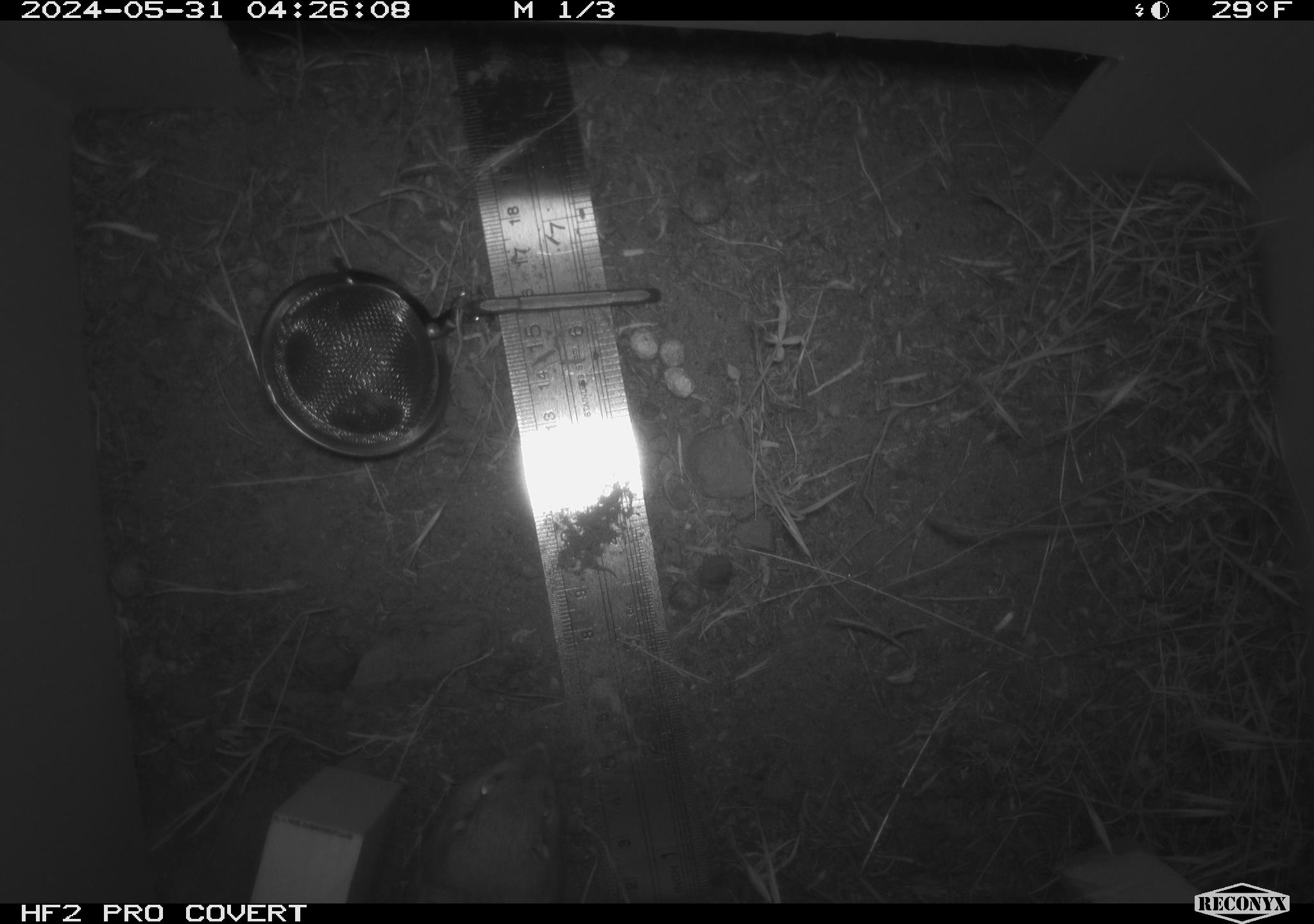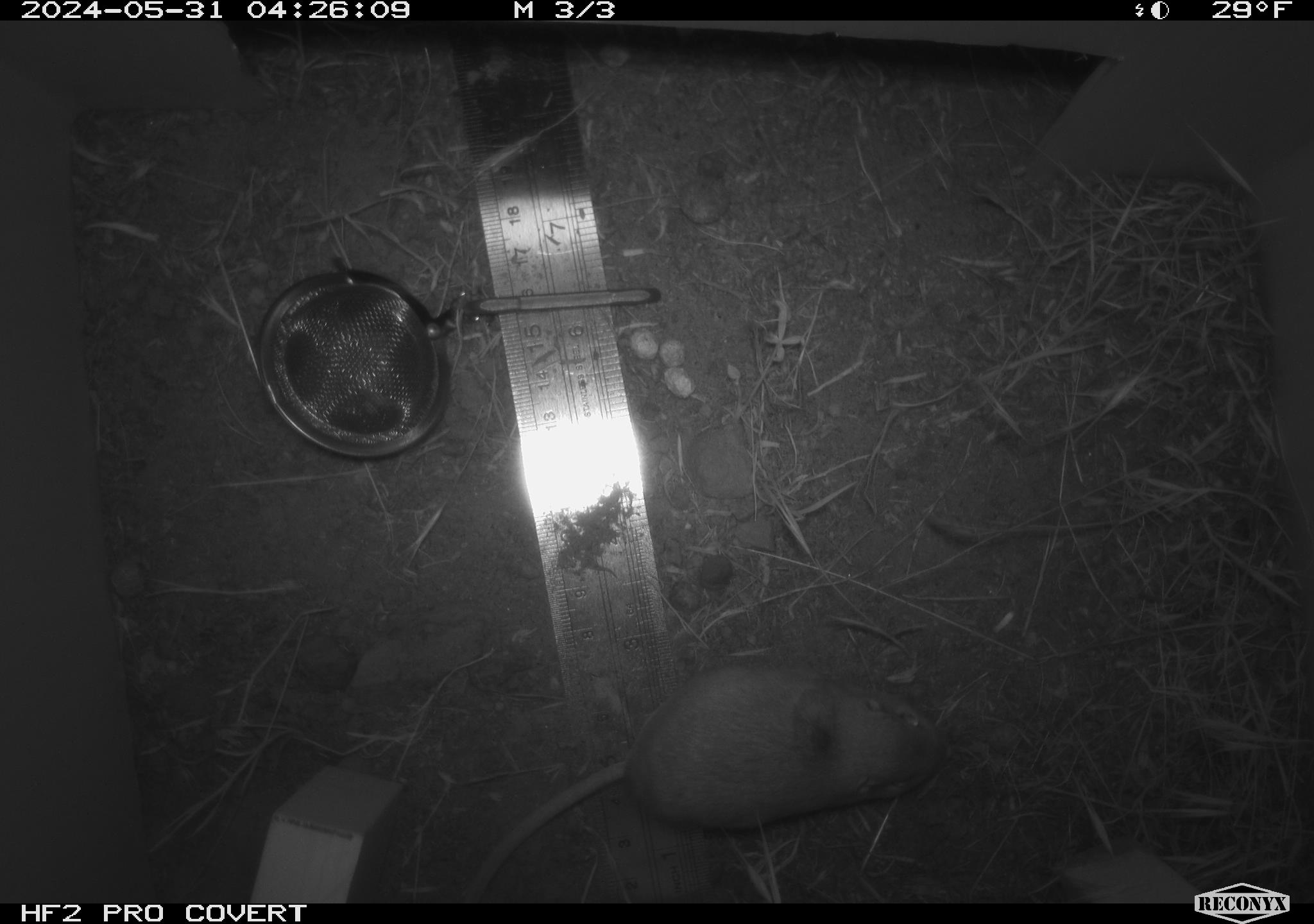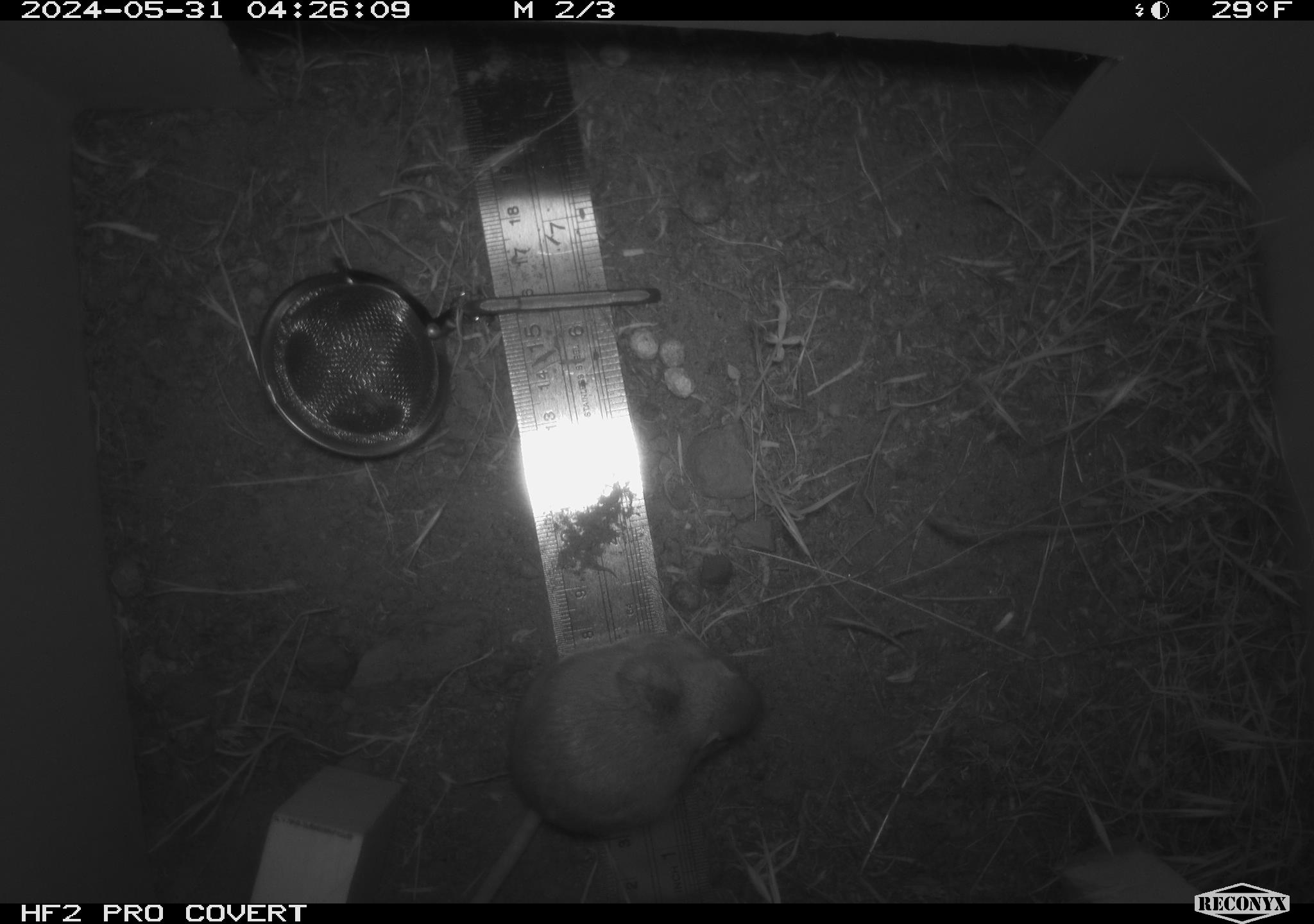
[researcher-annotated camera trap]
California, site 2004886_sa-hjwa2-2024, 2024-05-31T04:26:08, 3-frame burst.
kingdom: Animalia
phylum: Chordata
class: Mammalia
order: Rodentia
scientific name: Rodentia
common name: rodent